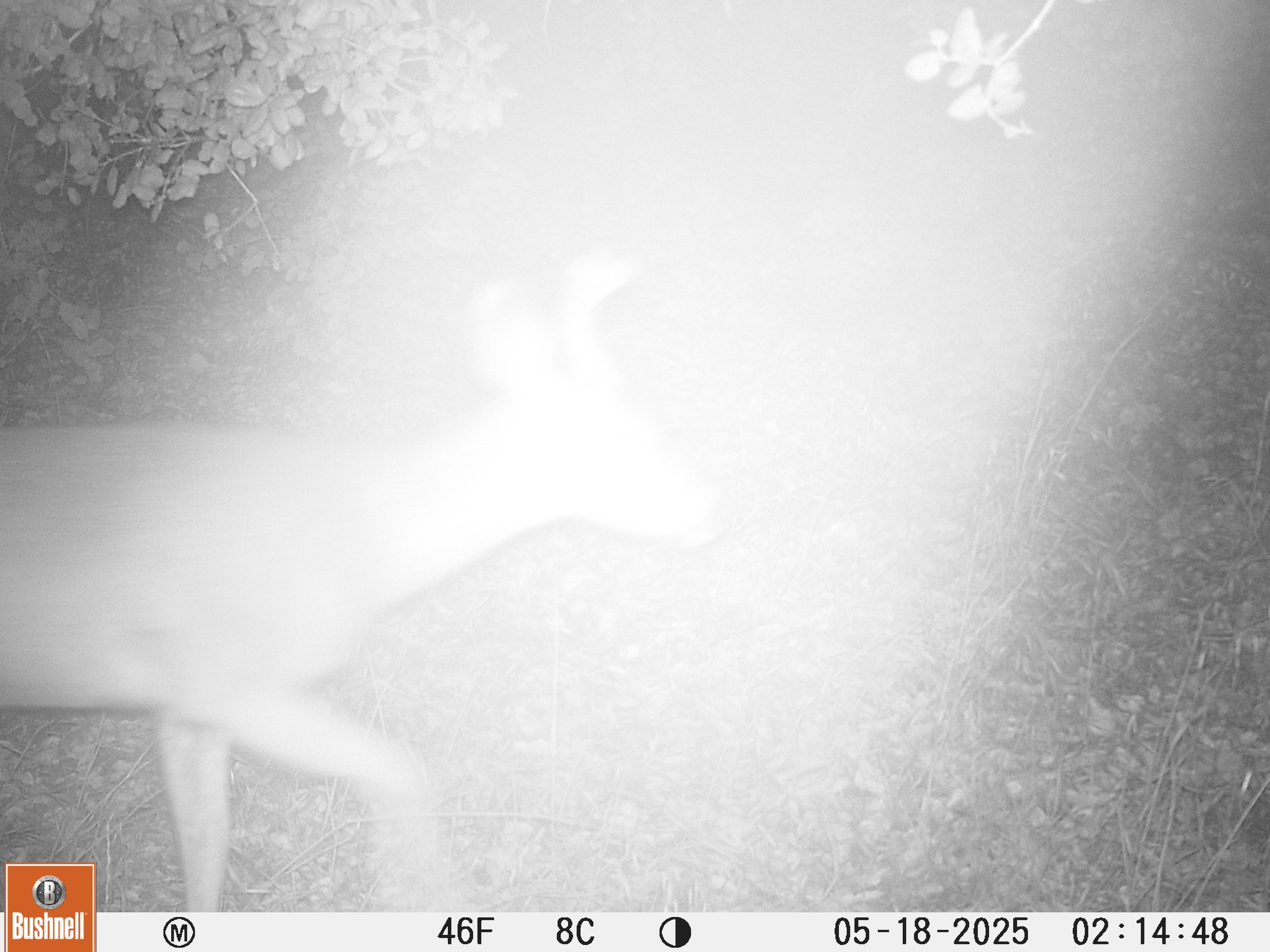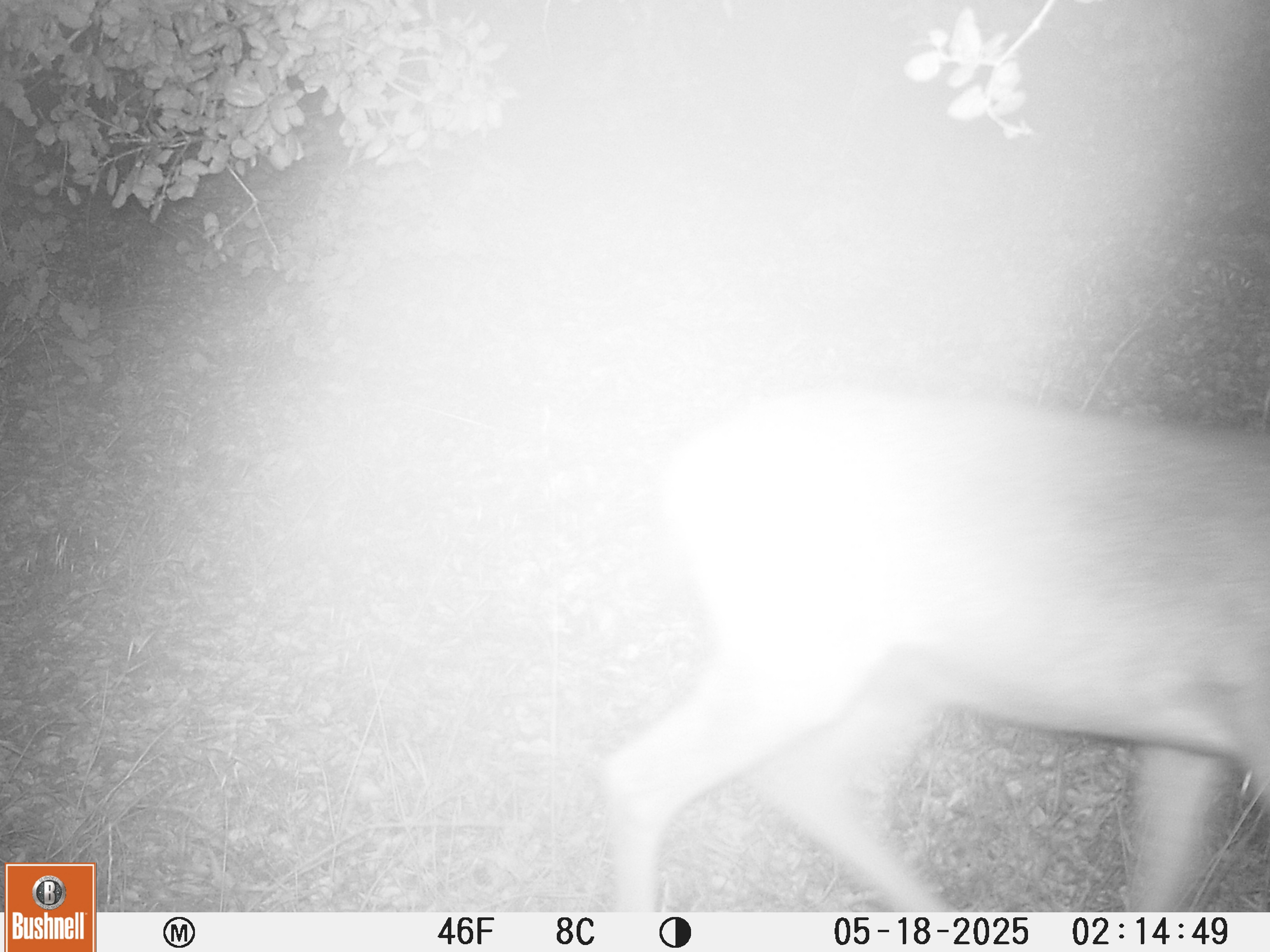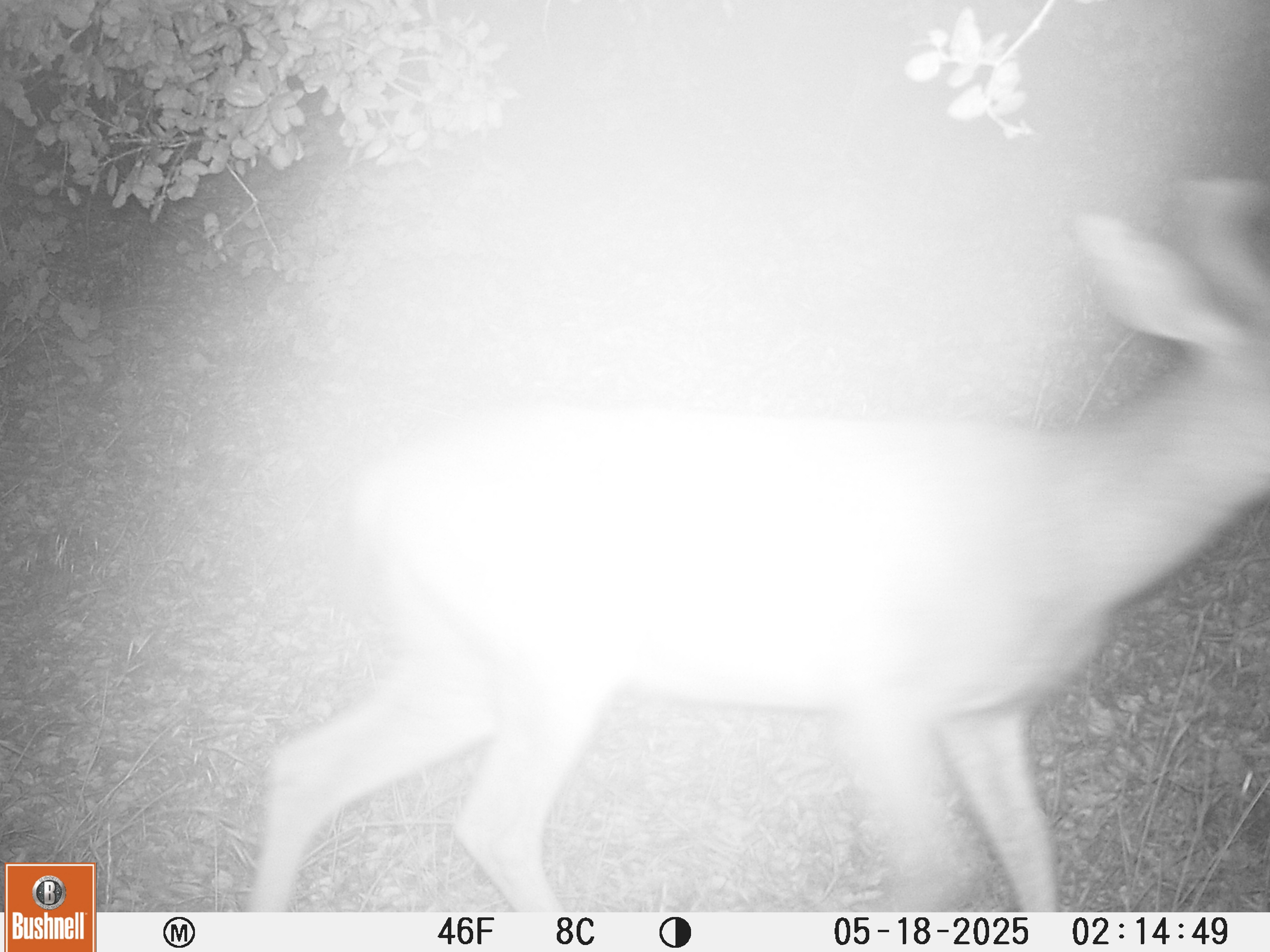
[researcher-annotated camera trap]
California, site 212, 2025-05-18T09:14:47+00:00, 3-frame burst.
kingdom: Animalia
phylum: Chordata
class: Mammalia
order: Artiodactyla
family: Cervidae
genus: Odocoileus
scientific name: Odocoileus hemionus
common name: mule deer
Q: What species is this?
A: Mule deer (Odocoileus hemionus).